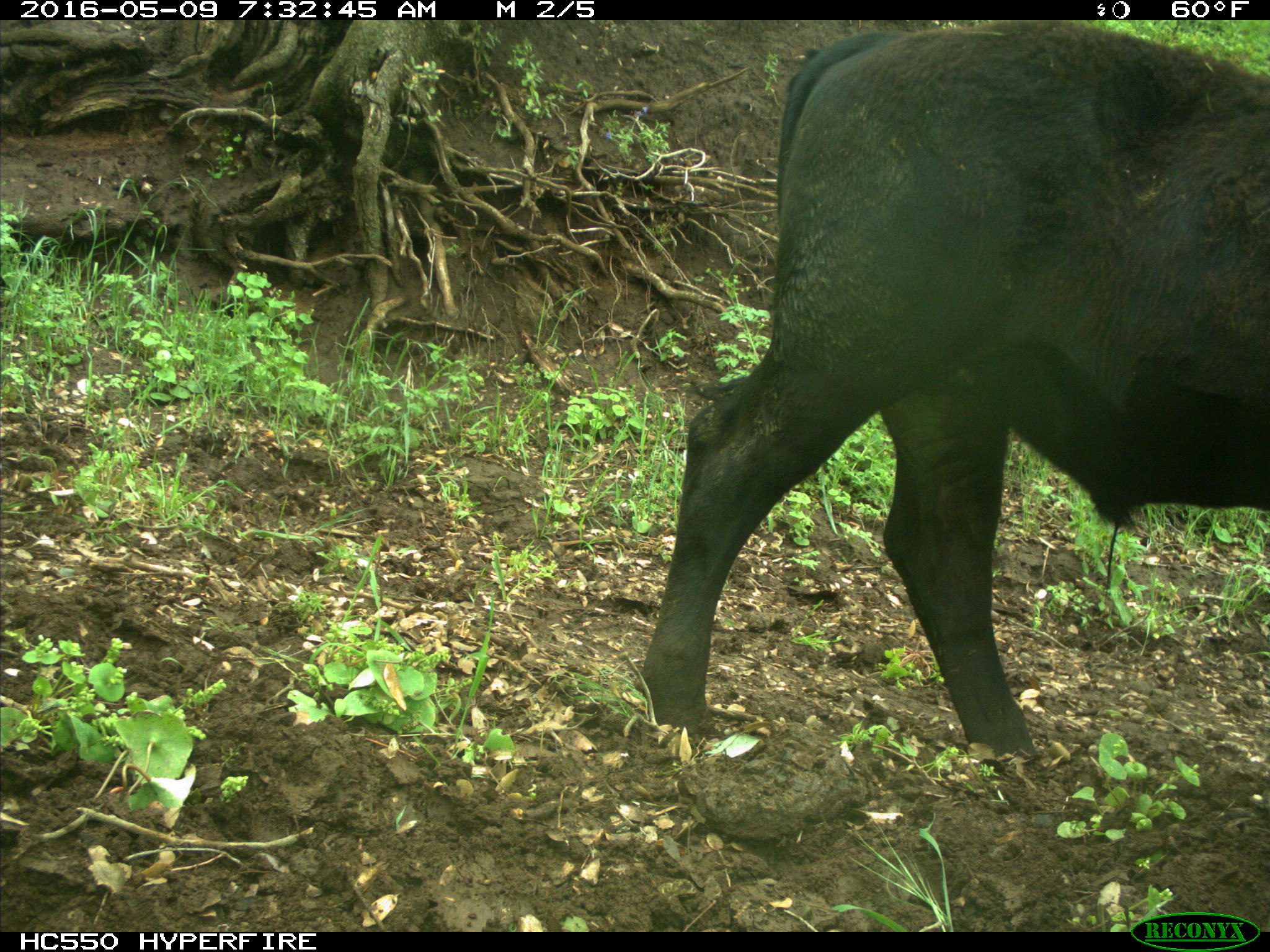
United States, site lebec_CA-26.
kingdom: Animalia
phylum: Chordata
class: Mammalia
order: Artiodactyla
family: Bovidae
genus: Bos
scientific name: Bos taurus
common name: domestic cow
Bos taurus (domestic cow).